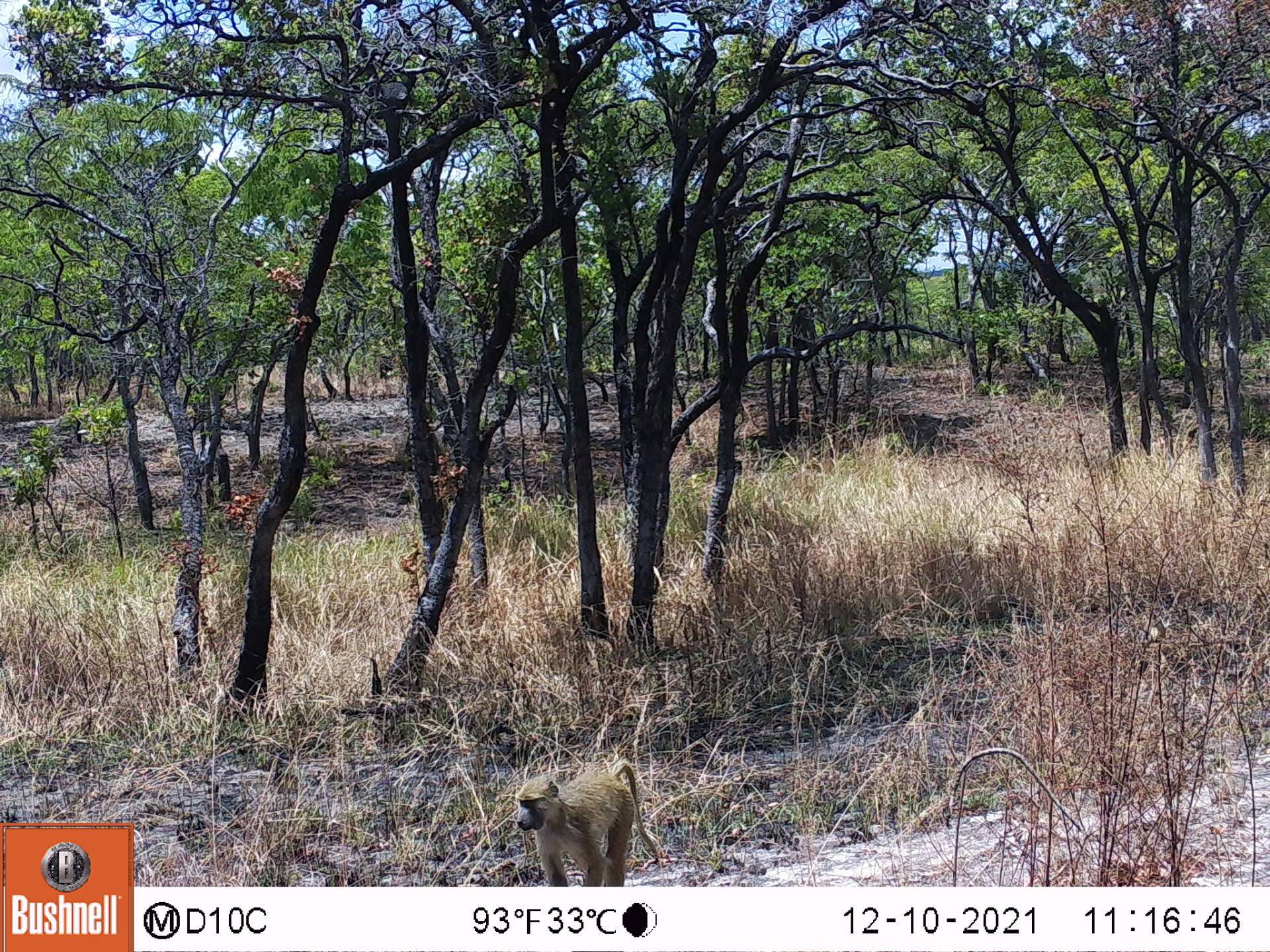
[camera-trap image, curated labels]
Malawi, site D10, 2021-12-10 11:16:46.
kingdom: Animalia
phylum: Chordata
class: Mammalia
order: Primates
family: Cercopithecidae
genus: Papio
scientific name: Papio cynocephalus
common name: yellow baboon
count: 1